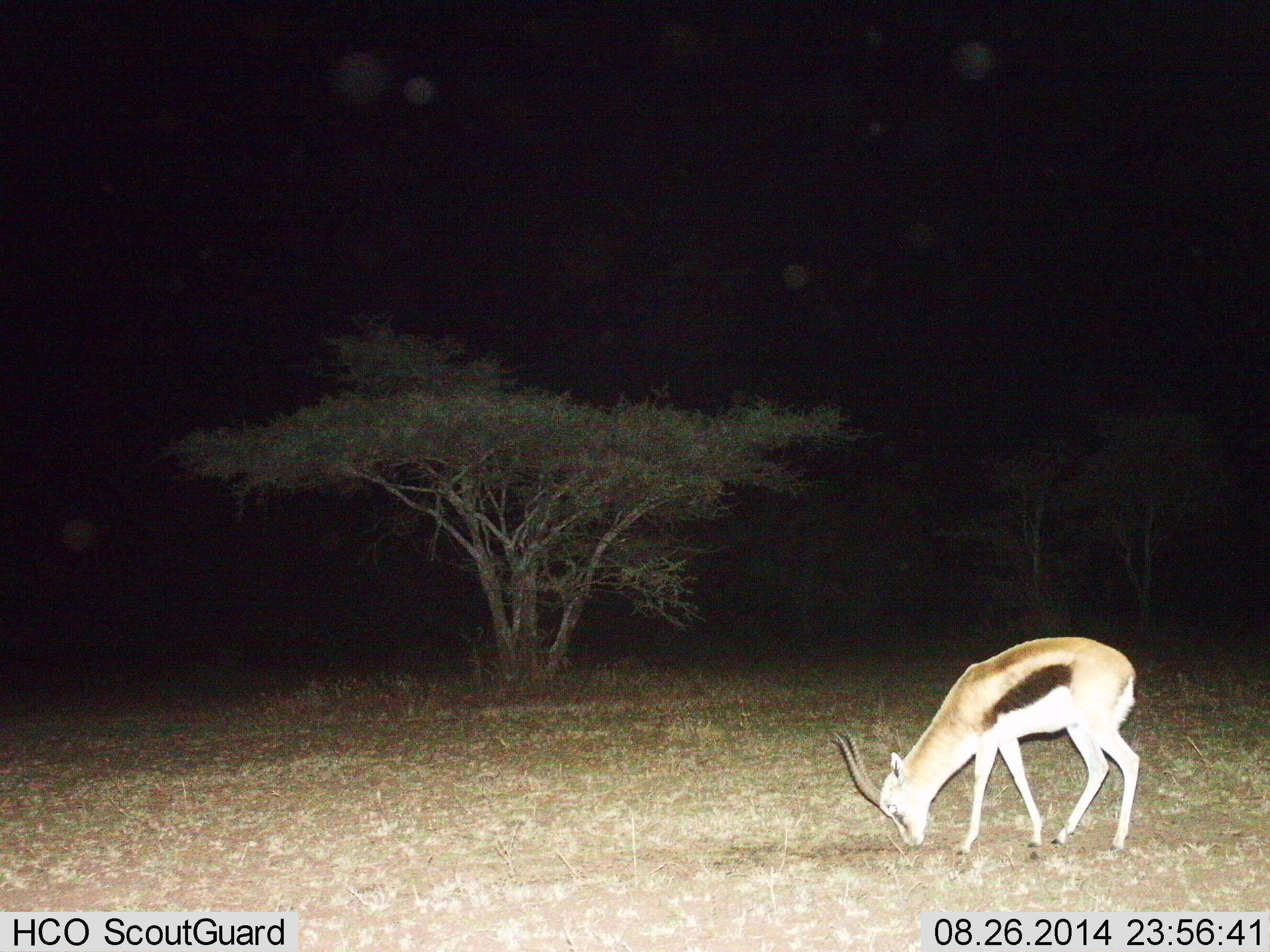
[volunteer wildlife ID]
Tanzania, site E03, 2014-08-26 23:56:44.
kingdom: Animalia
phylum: Chordata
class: Mammalia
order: Artiodactyla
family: Bovidae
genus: Eudorcas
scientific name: Eudorcas thomsonii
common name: thomson's gazelle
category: gazellethomsons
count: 1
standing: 40%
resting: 0%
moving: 0%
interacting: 0%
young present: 0%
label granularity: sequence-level